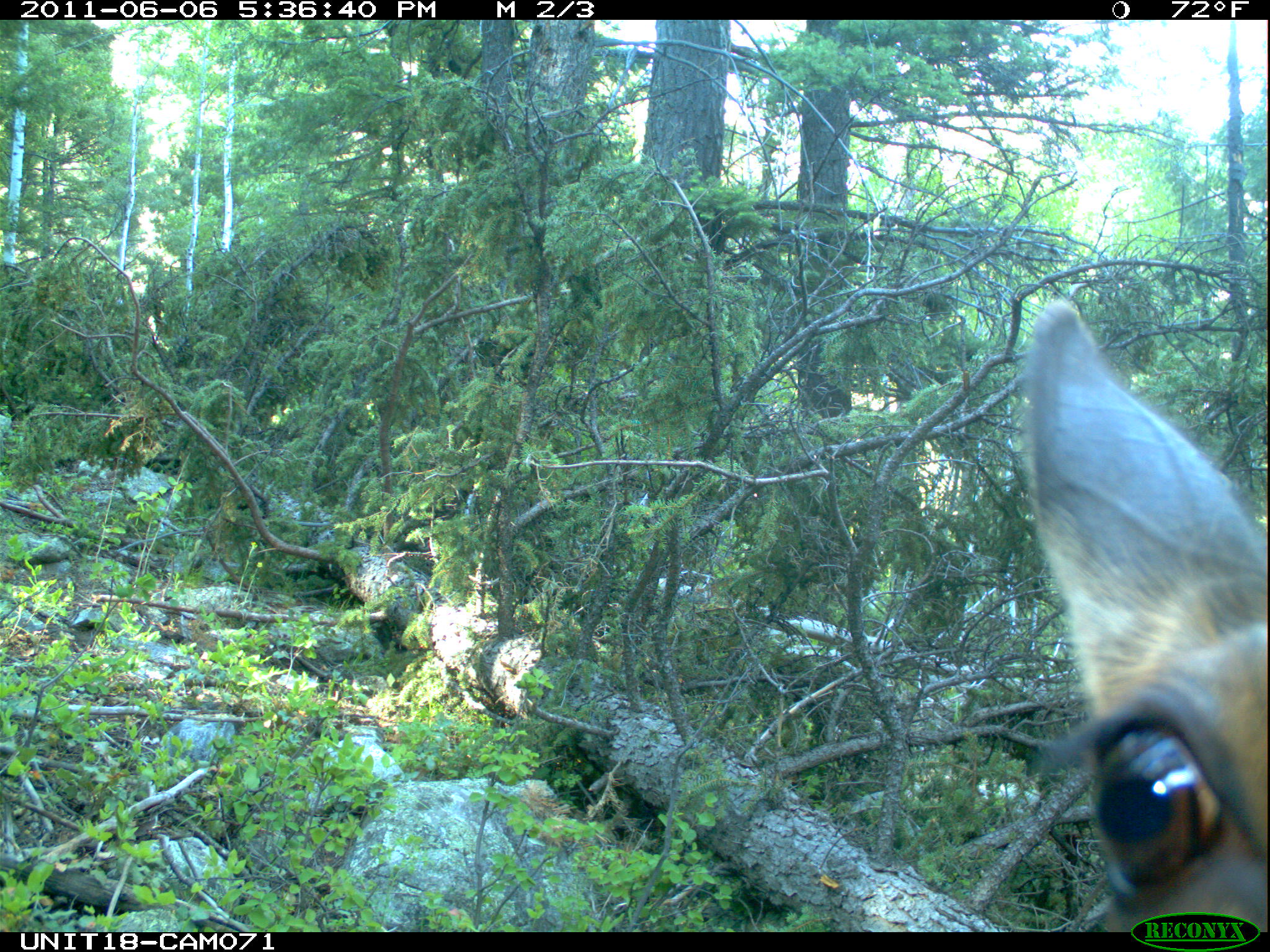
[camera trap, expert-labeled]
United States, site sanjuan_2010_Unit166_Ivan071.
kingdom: Animalia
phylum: Chordata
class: Mammalia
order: Artiodactyla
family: Cervidae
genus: Cervus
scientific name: Cervus elaphus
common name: red deer